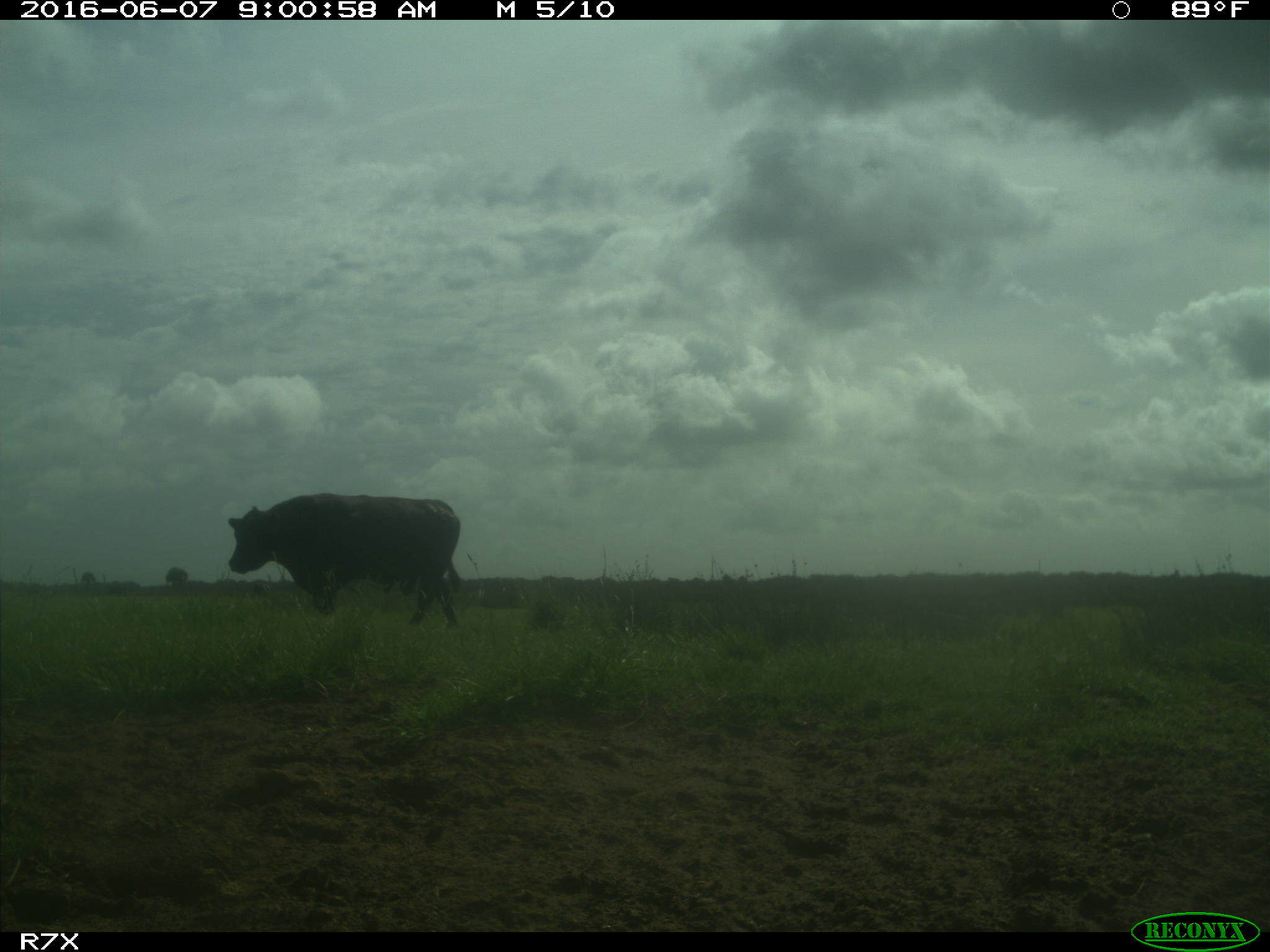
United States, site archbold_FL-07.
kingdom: Animalia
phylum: Chordata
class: Mammalia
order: Artiodactyla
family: Bovidae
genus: Bos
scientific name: Bos taurus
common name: domestic cow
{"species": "Bos taurus (domestic cow)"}